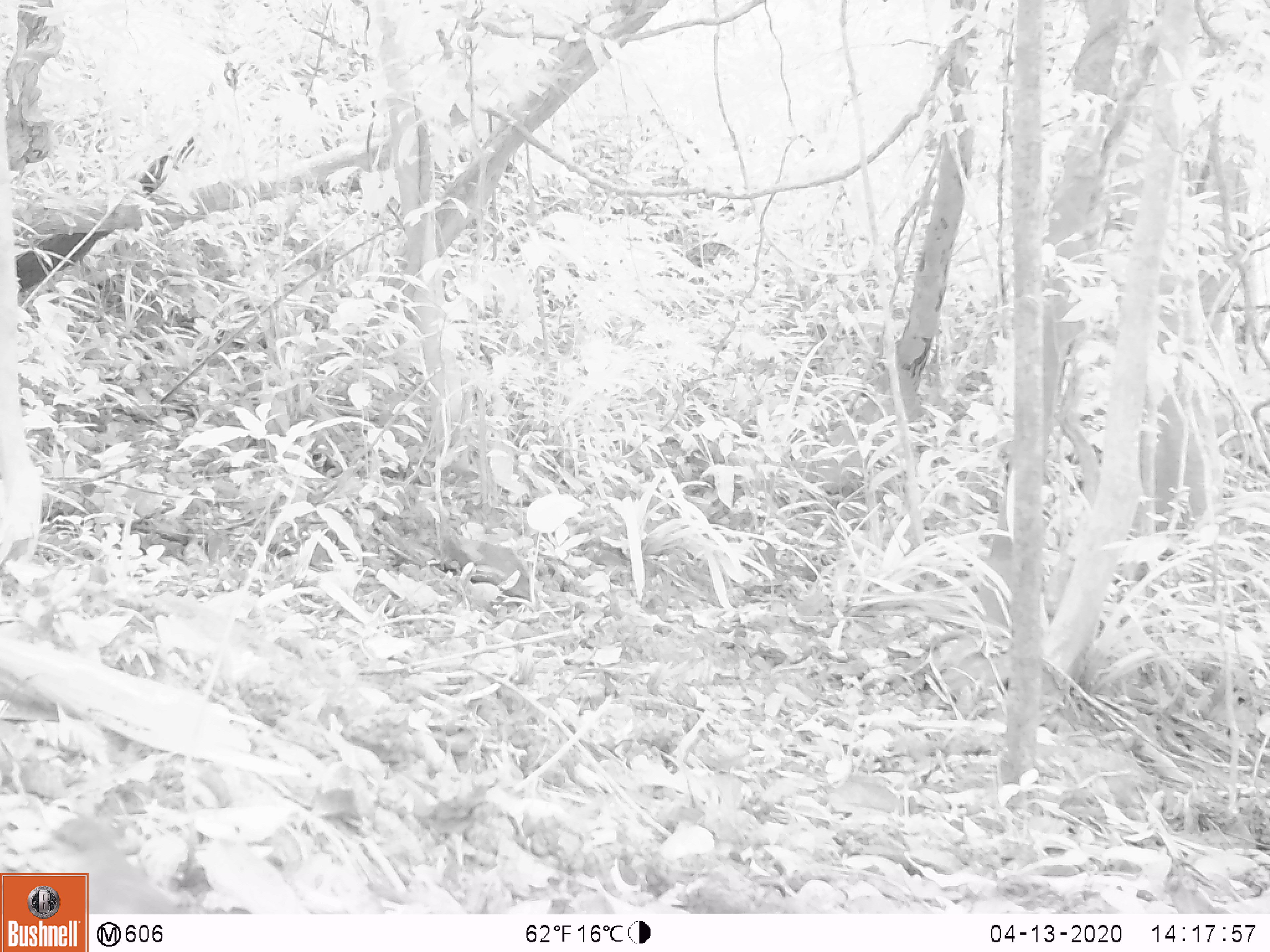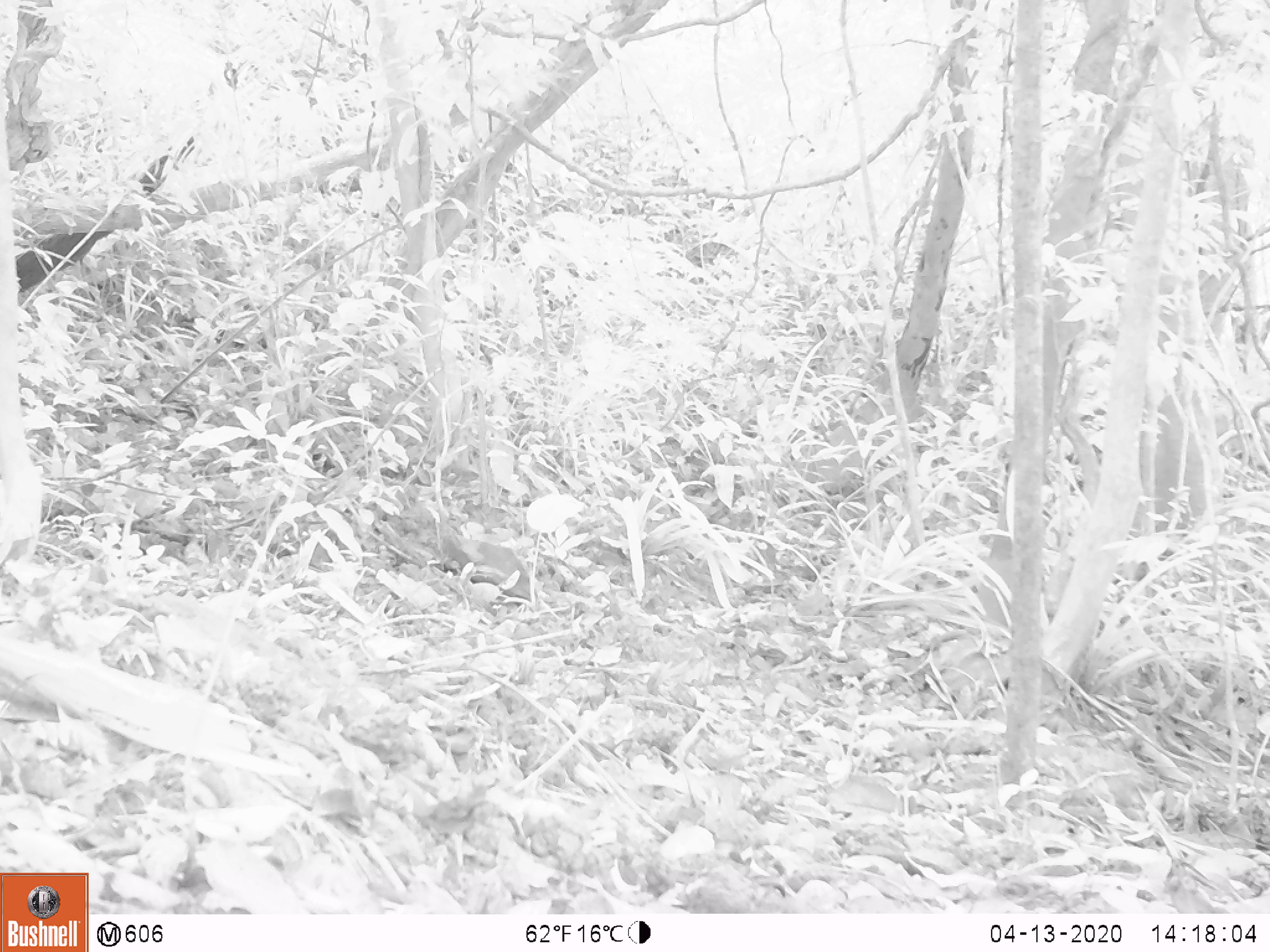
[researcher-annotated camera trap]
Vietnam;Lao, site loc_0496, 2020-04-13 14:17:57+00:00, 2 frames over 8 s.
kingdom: Animalia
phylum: Chordata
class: Aves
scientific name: Aves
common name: bird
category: unidentified bird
Unidentified bird (bird) (Aves). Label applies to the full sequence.